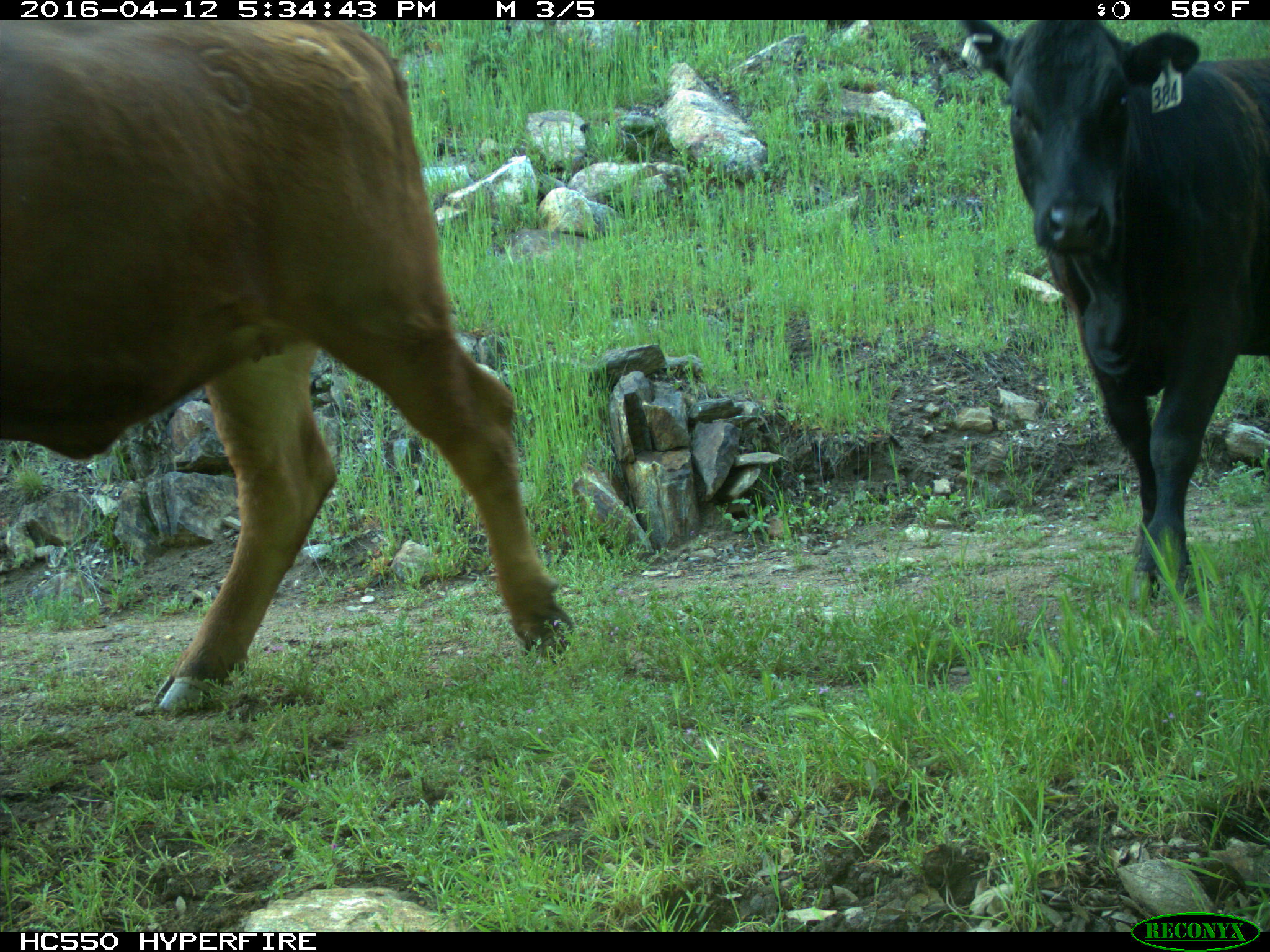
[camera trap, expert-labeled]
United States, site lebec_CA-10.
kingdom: Animalia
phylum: Chordata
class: Mammalia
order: Artiodactyla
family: Bovidae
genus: Bos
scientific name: Bos taurus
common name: domestic cow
Bos taurus (domestic cow).